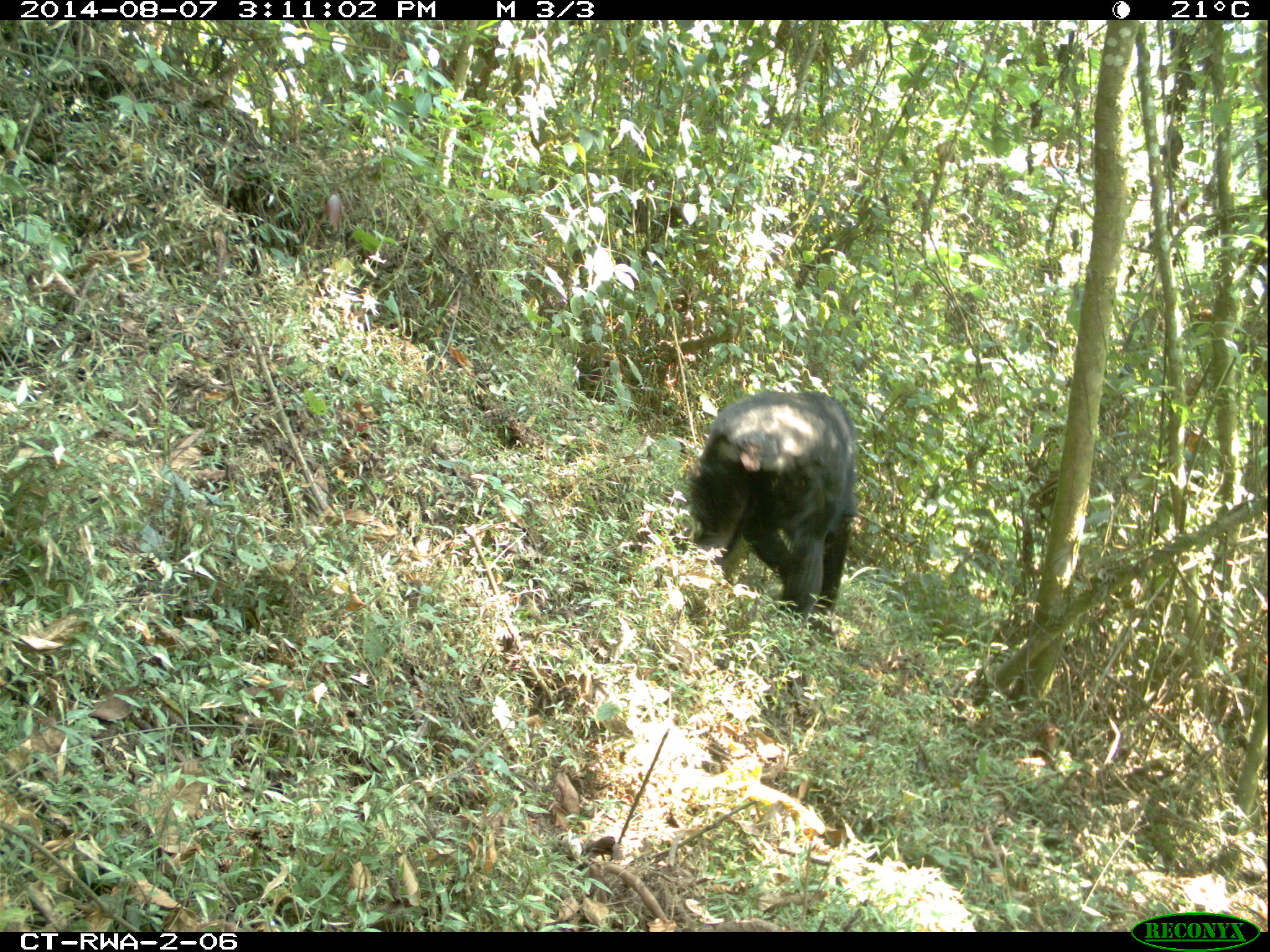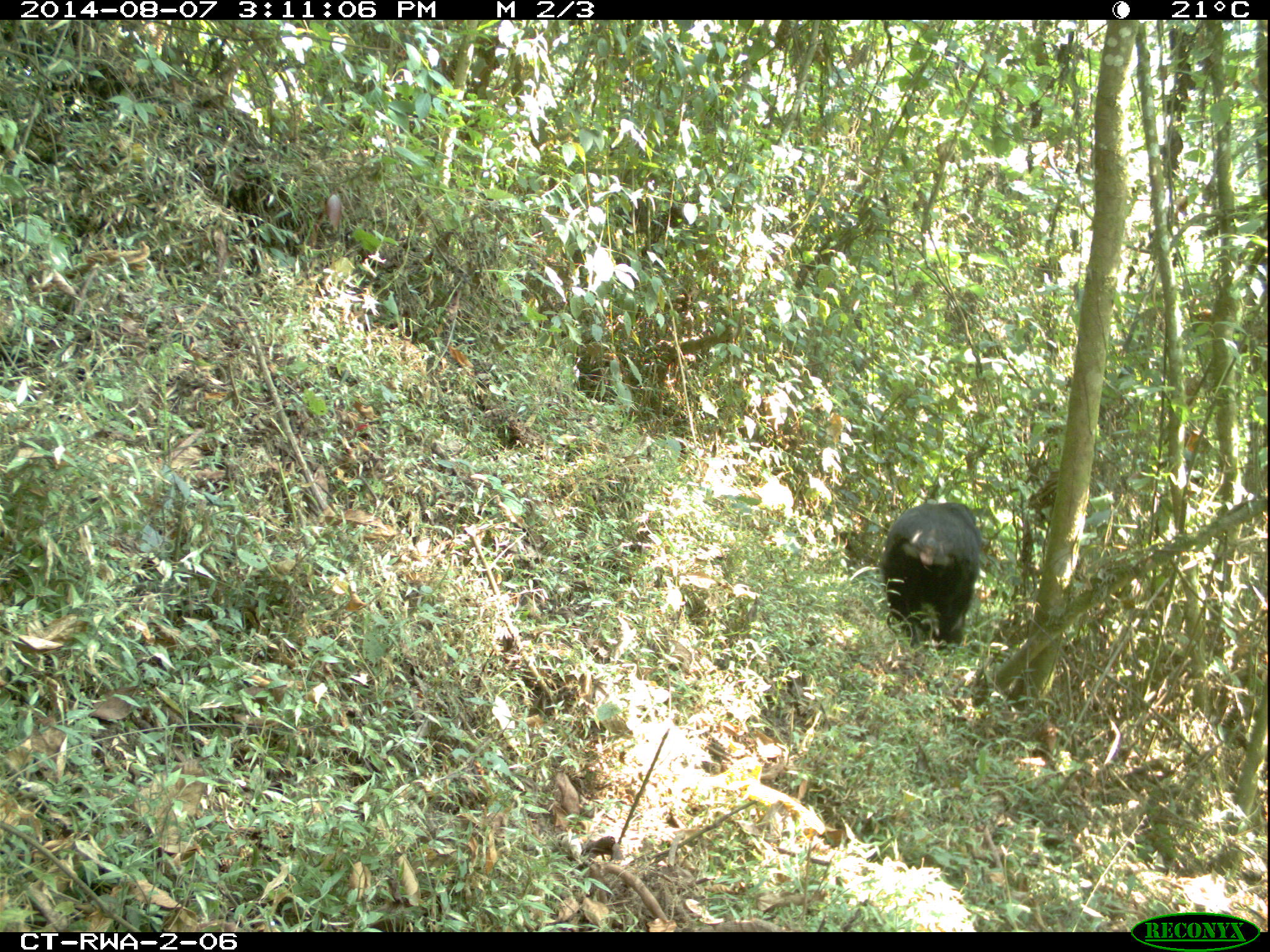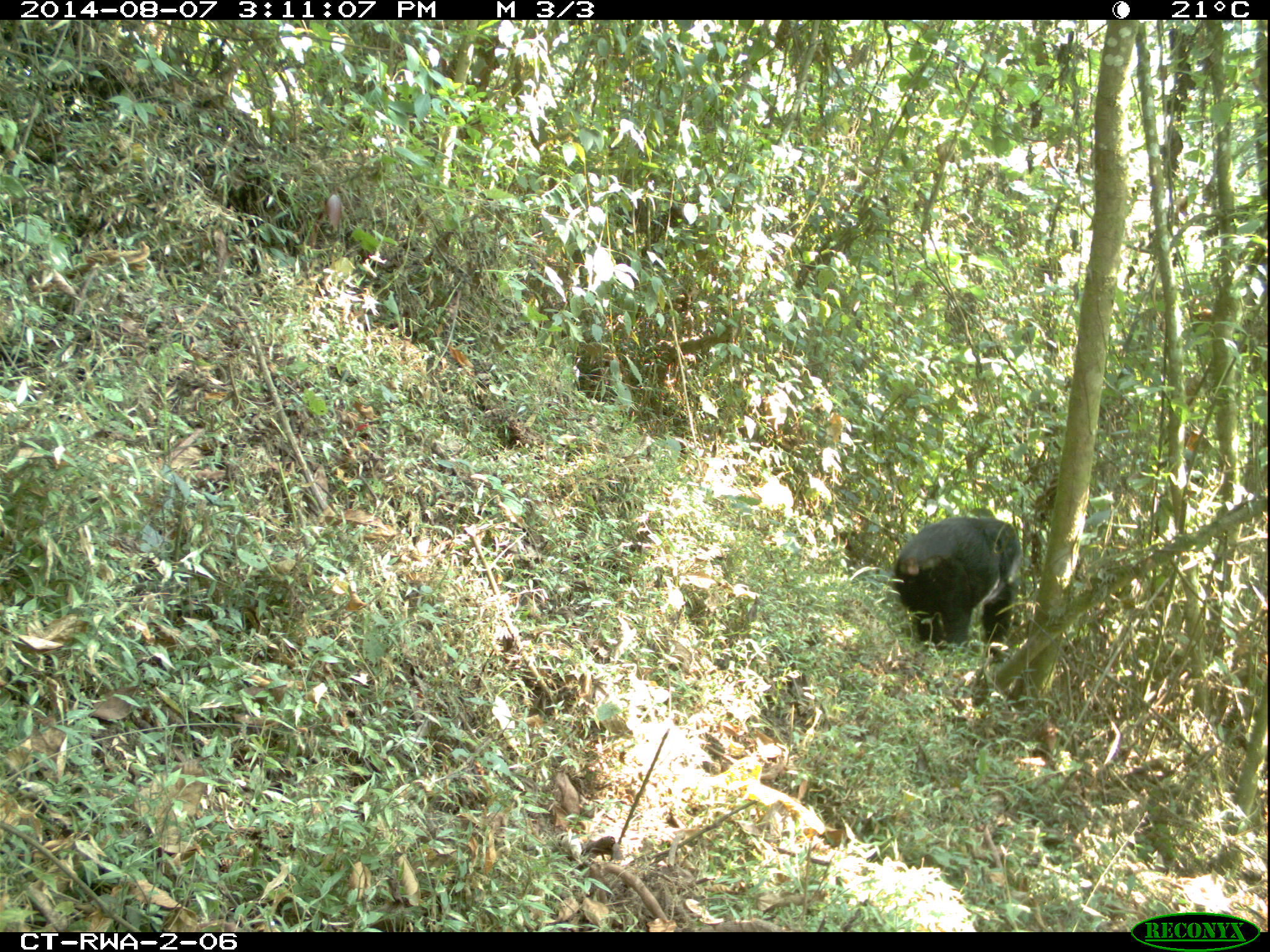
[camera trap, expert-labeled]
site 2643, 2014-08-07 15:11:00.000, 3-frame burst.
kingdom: Animalia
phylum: Chordata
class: Mammalia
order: Primates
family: Hominidae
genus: Pan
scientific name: Pan troglodytes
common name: chimpanzee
Pan troglodytes (chimpanzee), count 3.